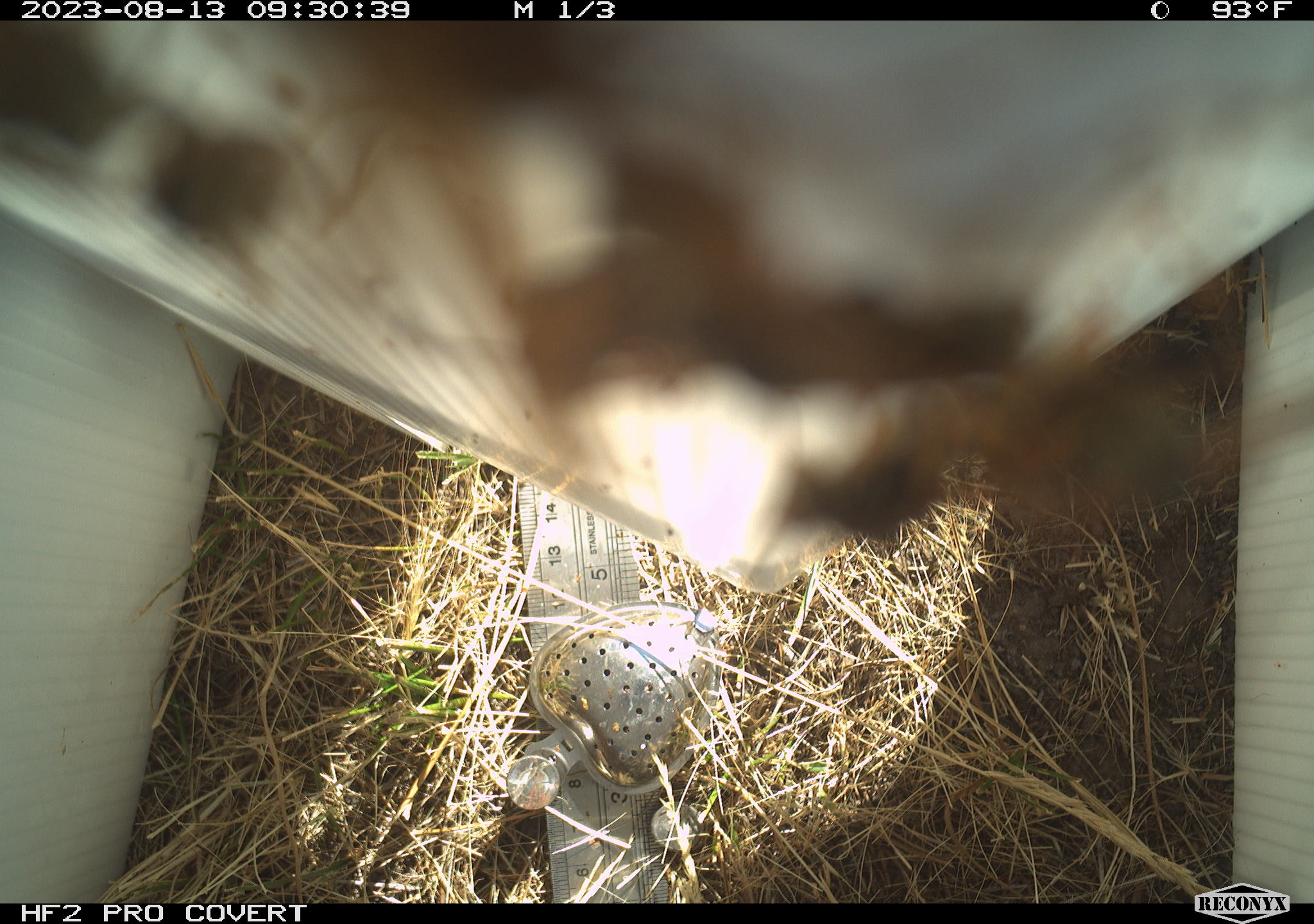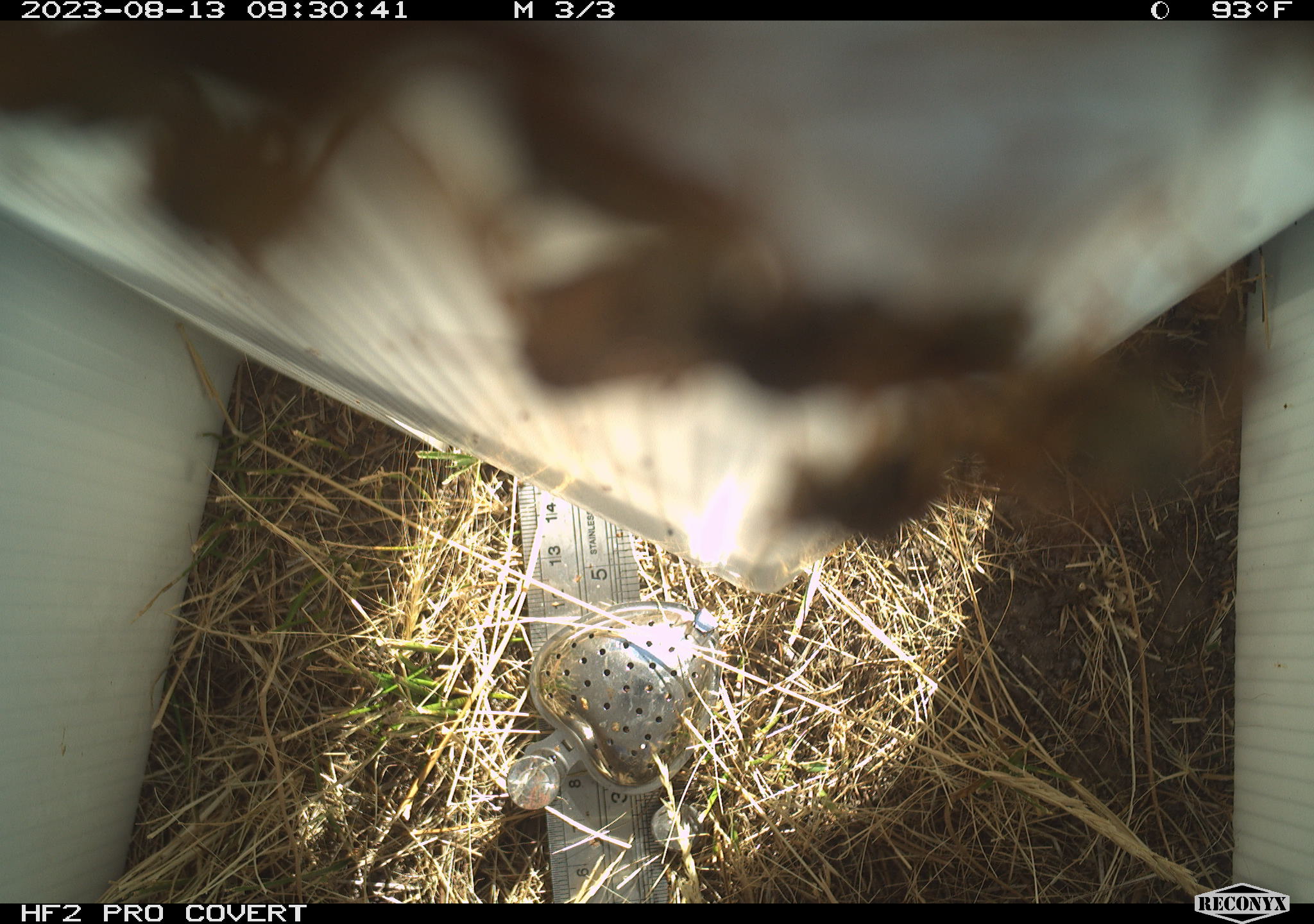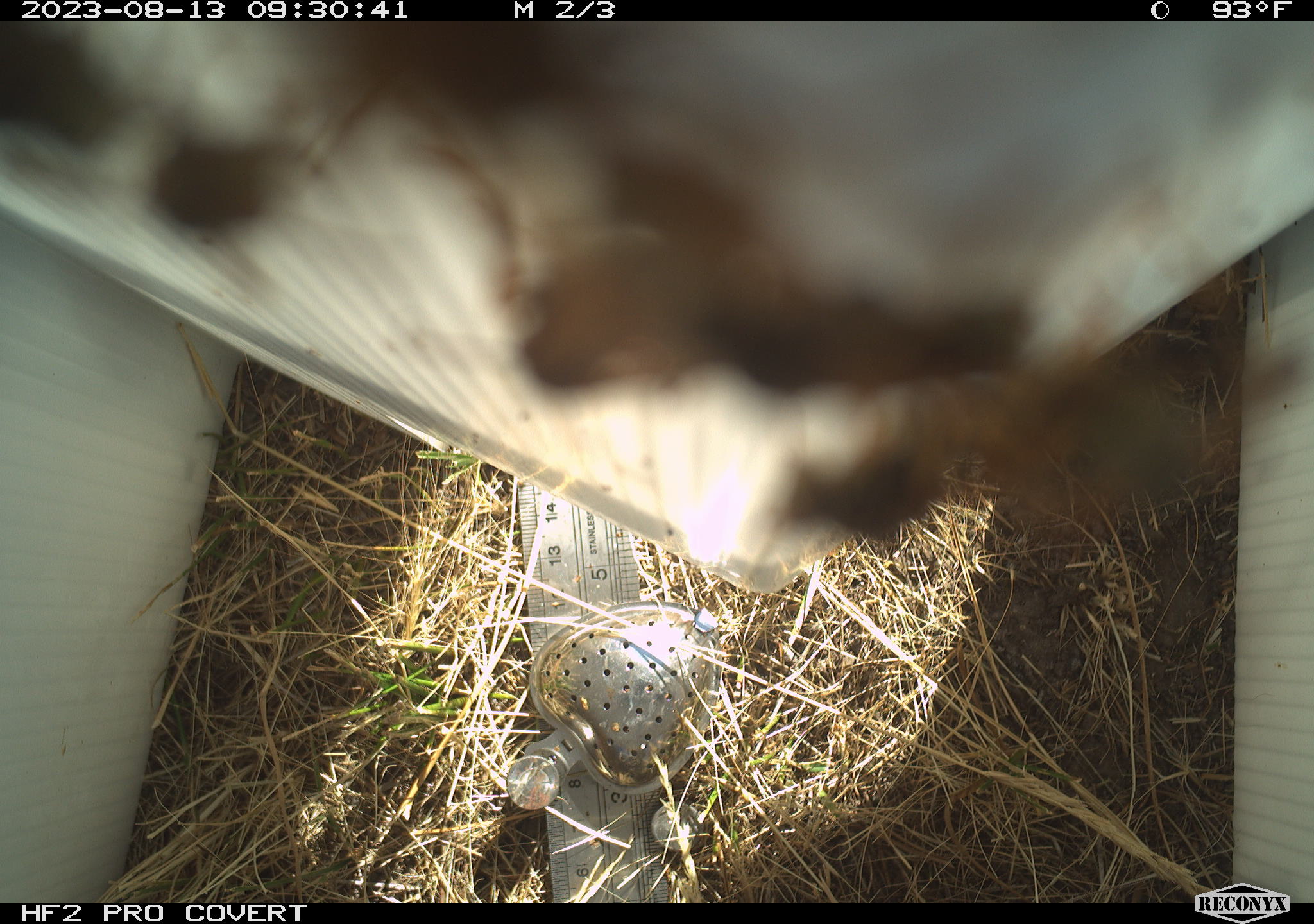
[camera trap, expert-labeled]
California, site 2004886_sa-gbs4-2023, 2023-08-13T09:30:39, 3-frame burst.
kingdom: Animalia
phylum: Arthropoda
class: Insecta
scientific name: Insecta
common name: insect